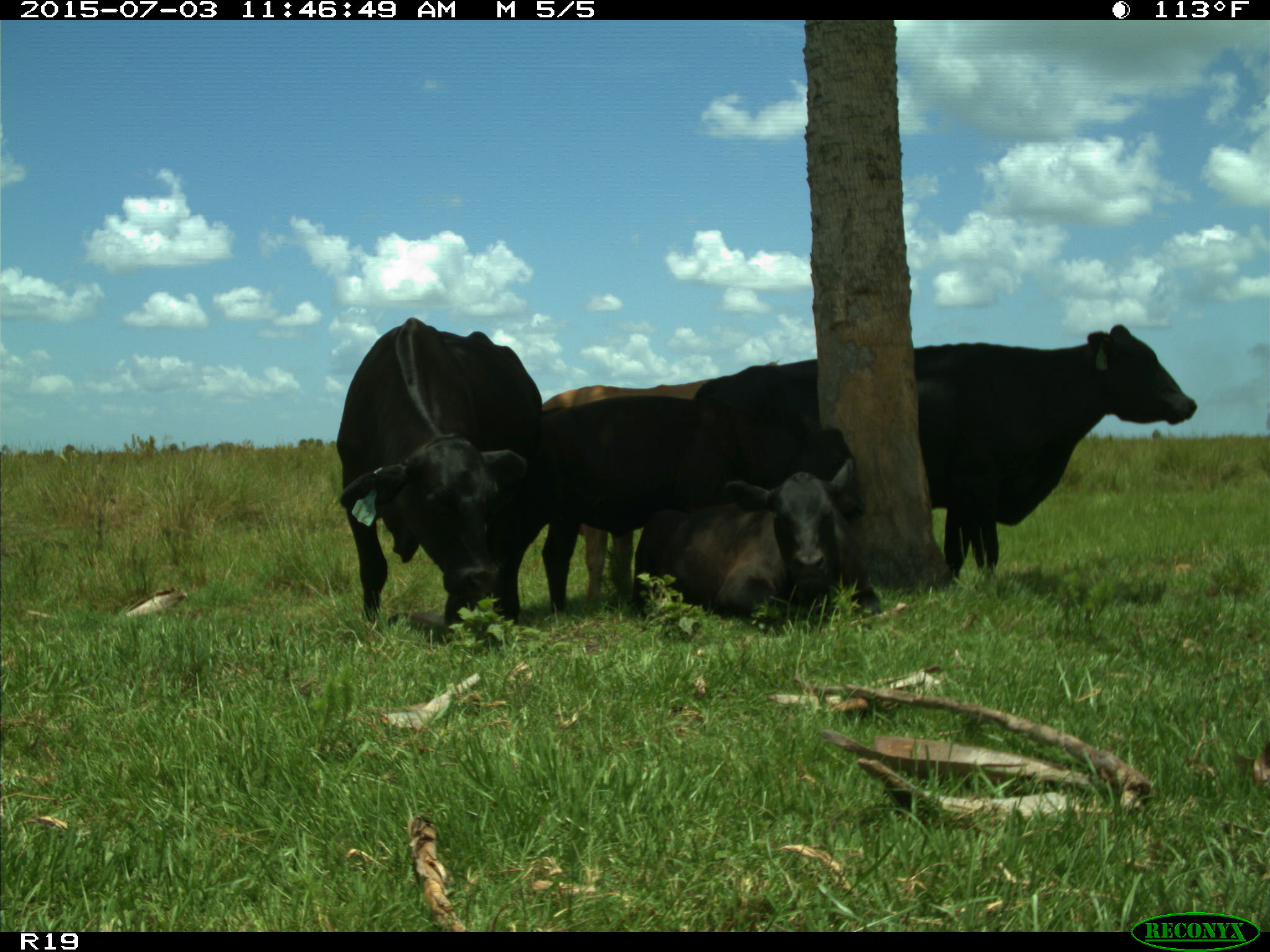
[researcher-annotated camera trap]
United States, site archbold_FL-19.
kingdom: Animalia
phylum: Chordata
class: Mammalia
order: Artiodactyla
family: Bovidae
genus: Bos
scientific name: Bos taurus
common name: domestic cow